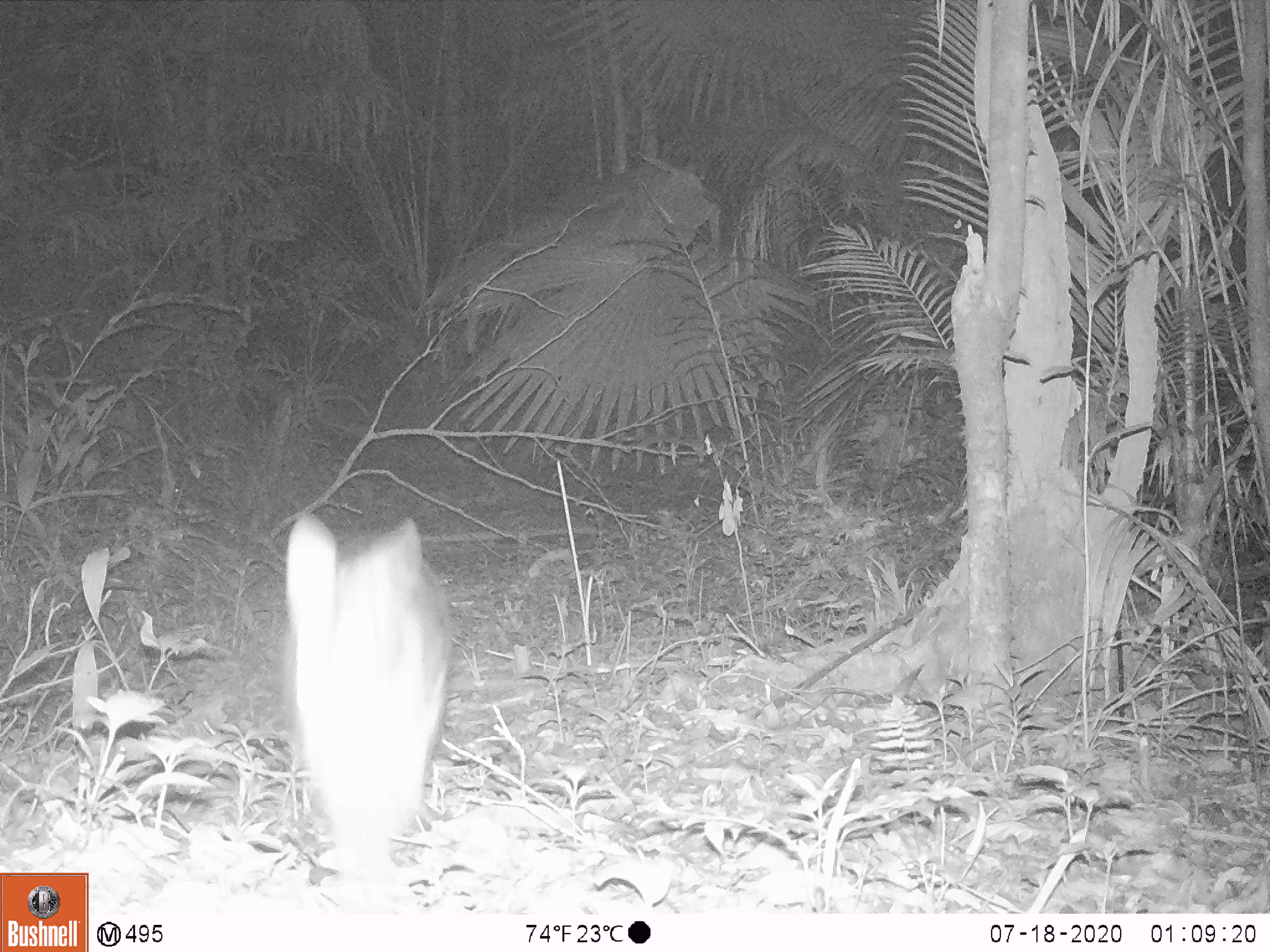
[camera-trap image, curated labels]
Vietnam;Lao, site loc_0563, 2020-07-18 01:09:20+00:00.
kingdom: Animalia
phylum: Chordata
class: Mammalia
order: Lagomorpha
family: Leporidae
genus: Nesolagus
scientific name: Nesolagus timminsi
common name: annamite striped rabbit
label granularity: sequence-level